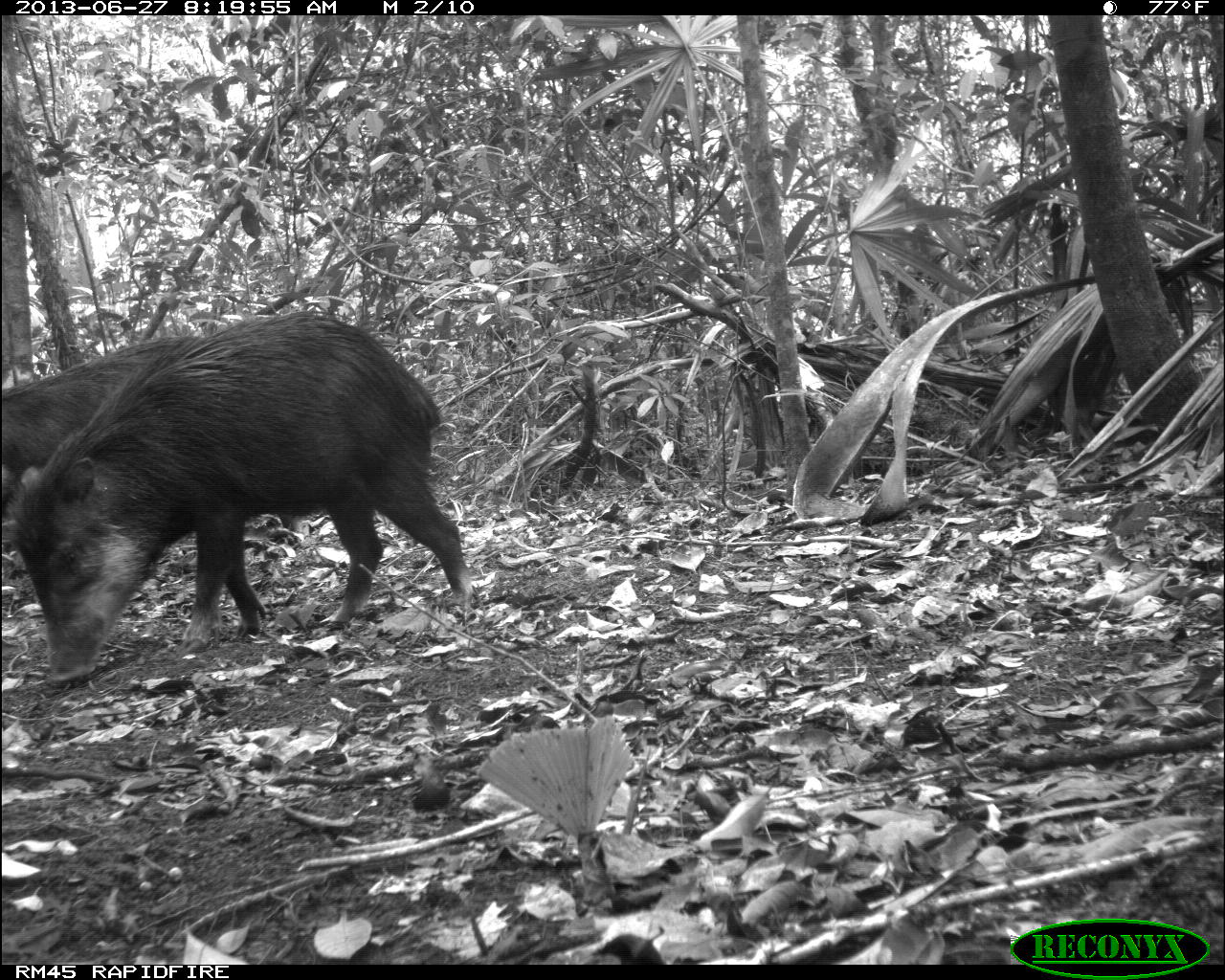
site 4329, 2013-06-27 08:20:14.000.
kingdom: Animalia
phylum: Chordata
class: Mammalia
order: Artiodactyla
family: Tayassuidae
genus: Tayassu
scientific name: Tayassu pecari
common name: white-lipped peccary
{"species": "Tayassu pecari (white-lipped peccary)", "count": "3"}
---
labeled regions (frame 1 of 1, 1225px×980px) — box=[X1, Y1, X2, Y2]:
tayassu pecari: box=[12, 312, 470, 683]; box=[0, 328, 216, 533]